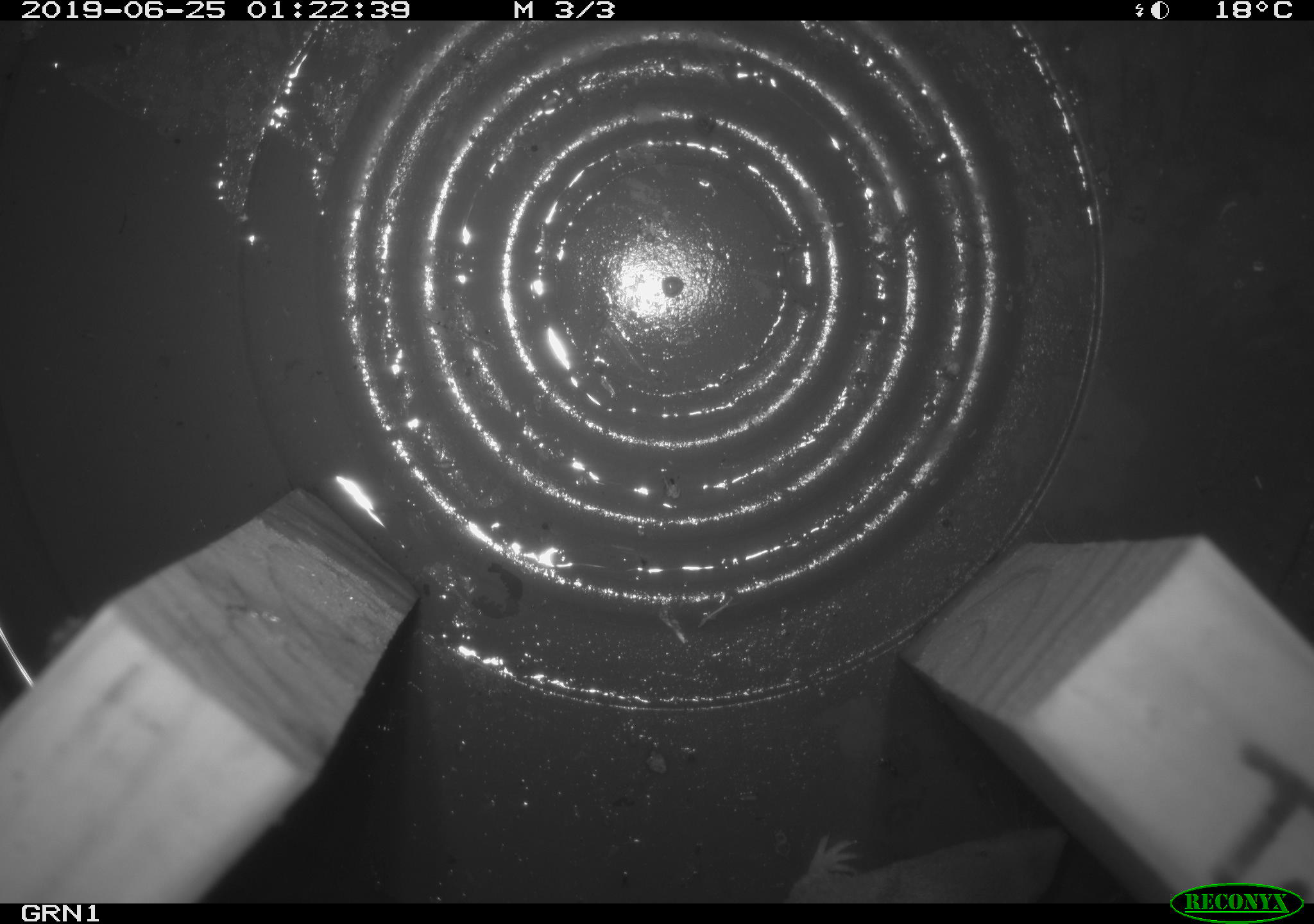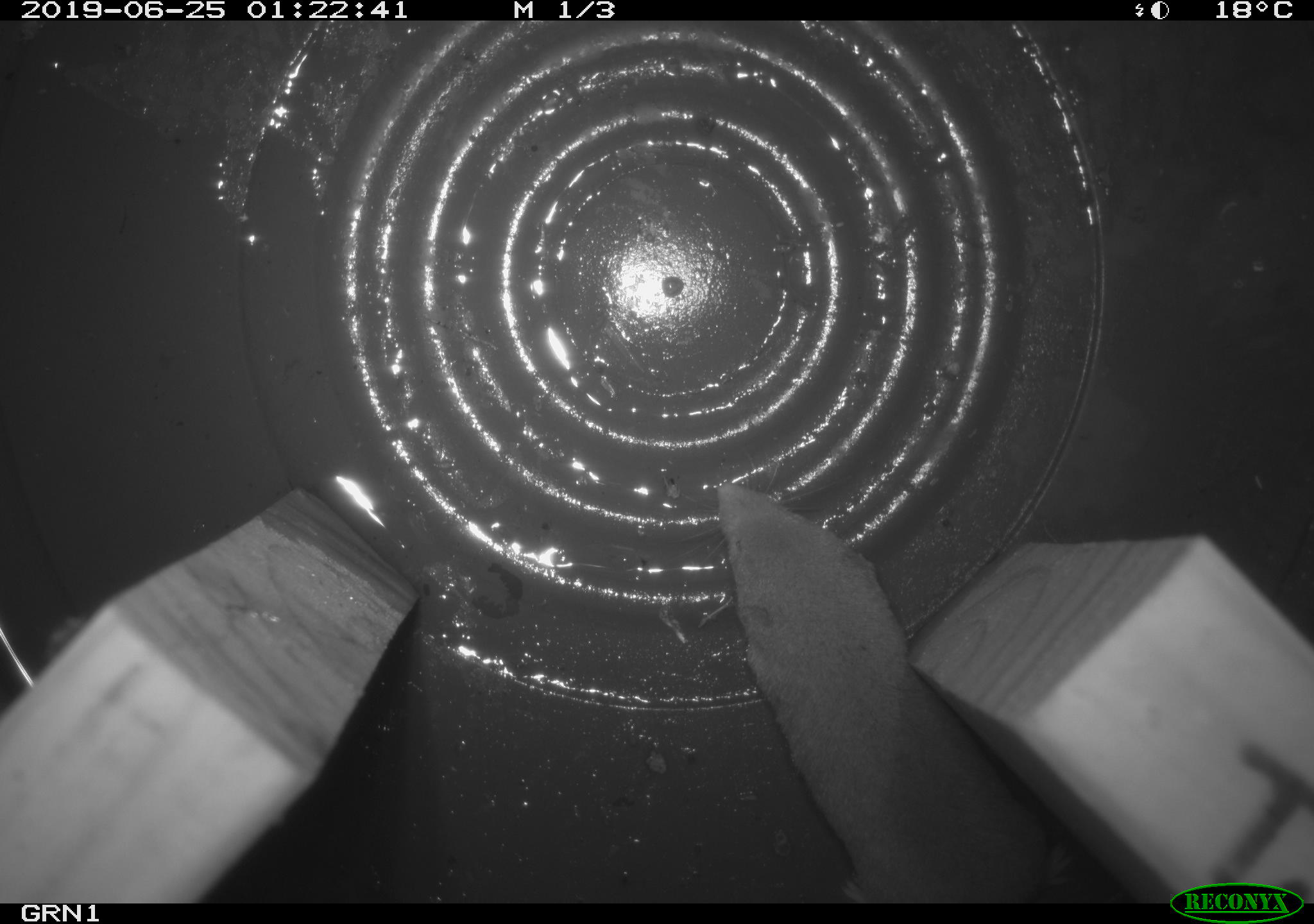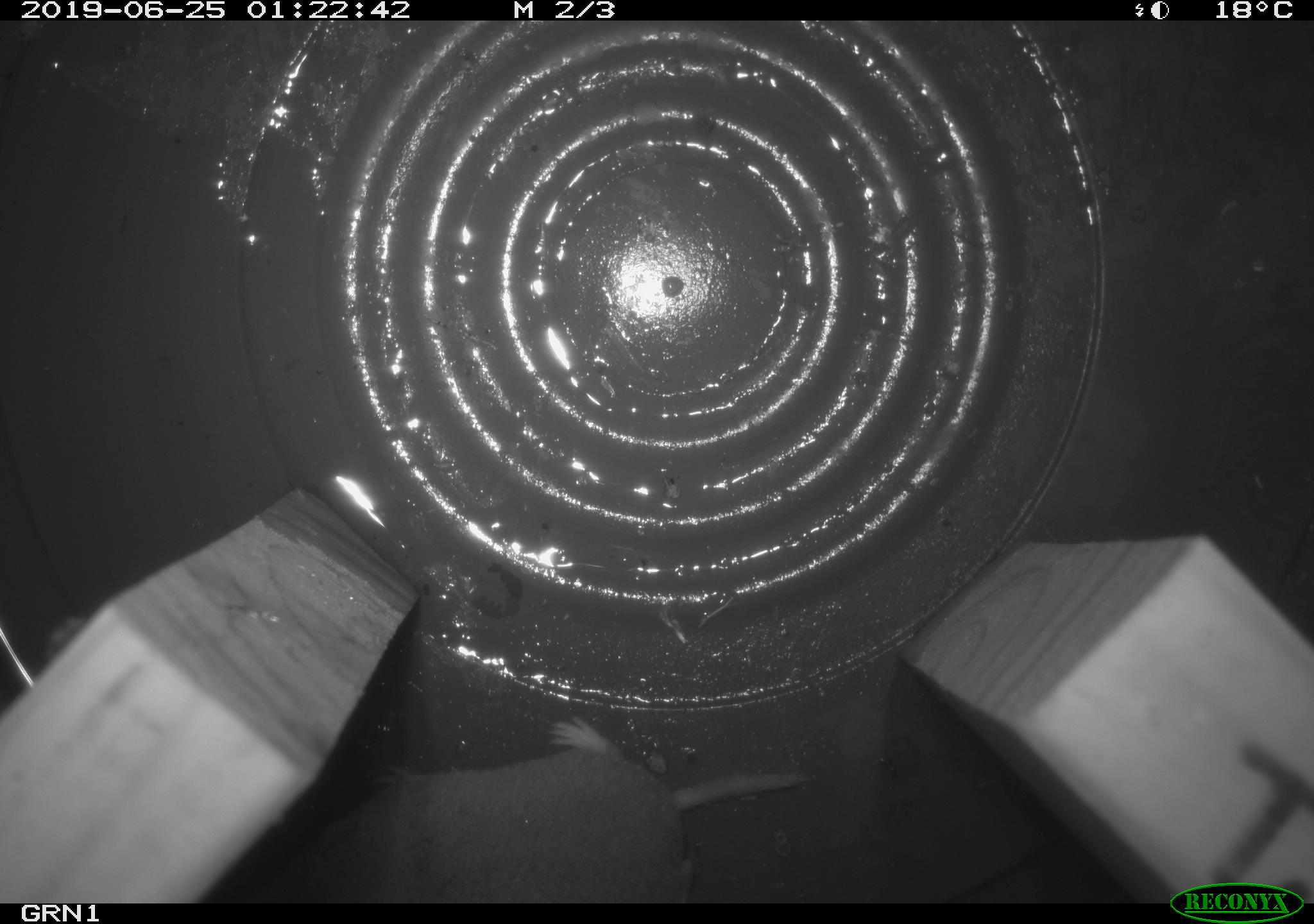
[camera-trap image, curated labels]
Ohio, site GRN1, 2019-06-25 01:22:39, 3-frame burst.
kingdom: Animalia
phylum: Chordata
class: Mammalia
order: Eulipotyphla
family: Soricidae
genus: Blarina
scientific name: Blarina brevicauda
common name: northern short-tailed shrew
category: n. short-tailed shrew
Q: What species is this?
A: N. short-tailed shrew (northern short-tailed shrew) (Blarina brevicauda).